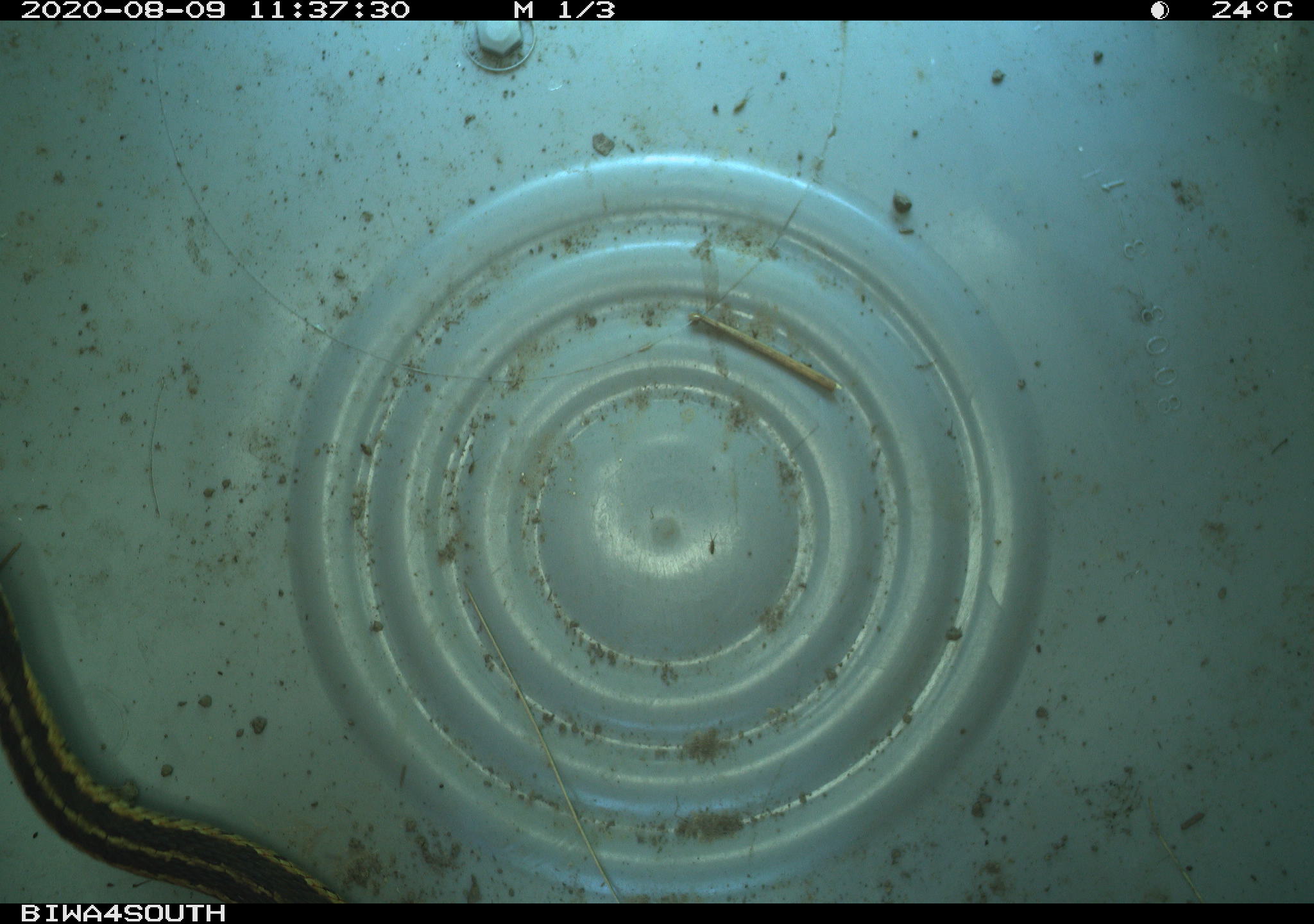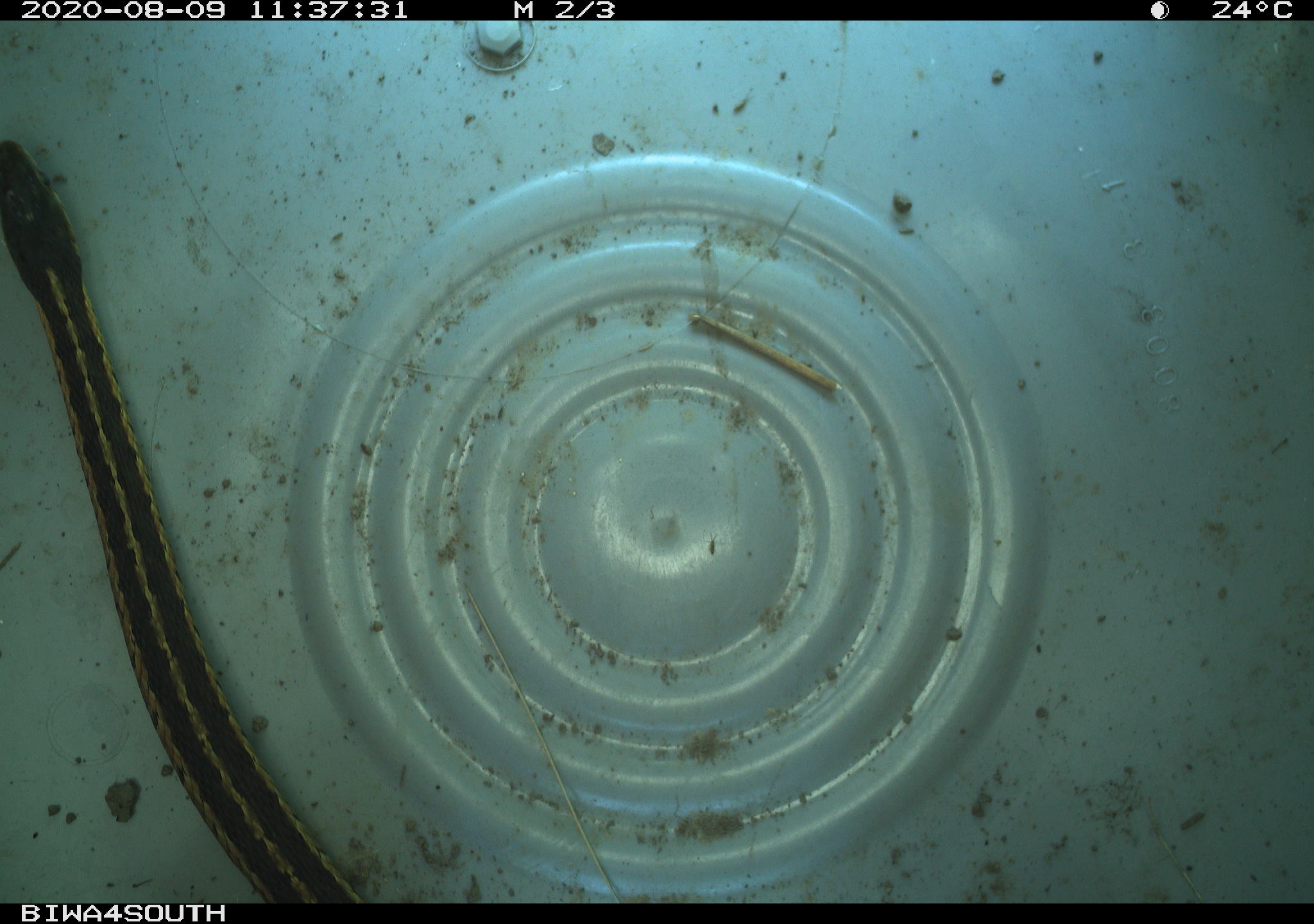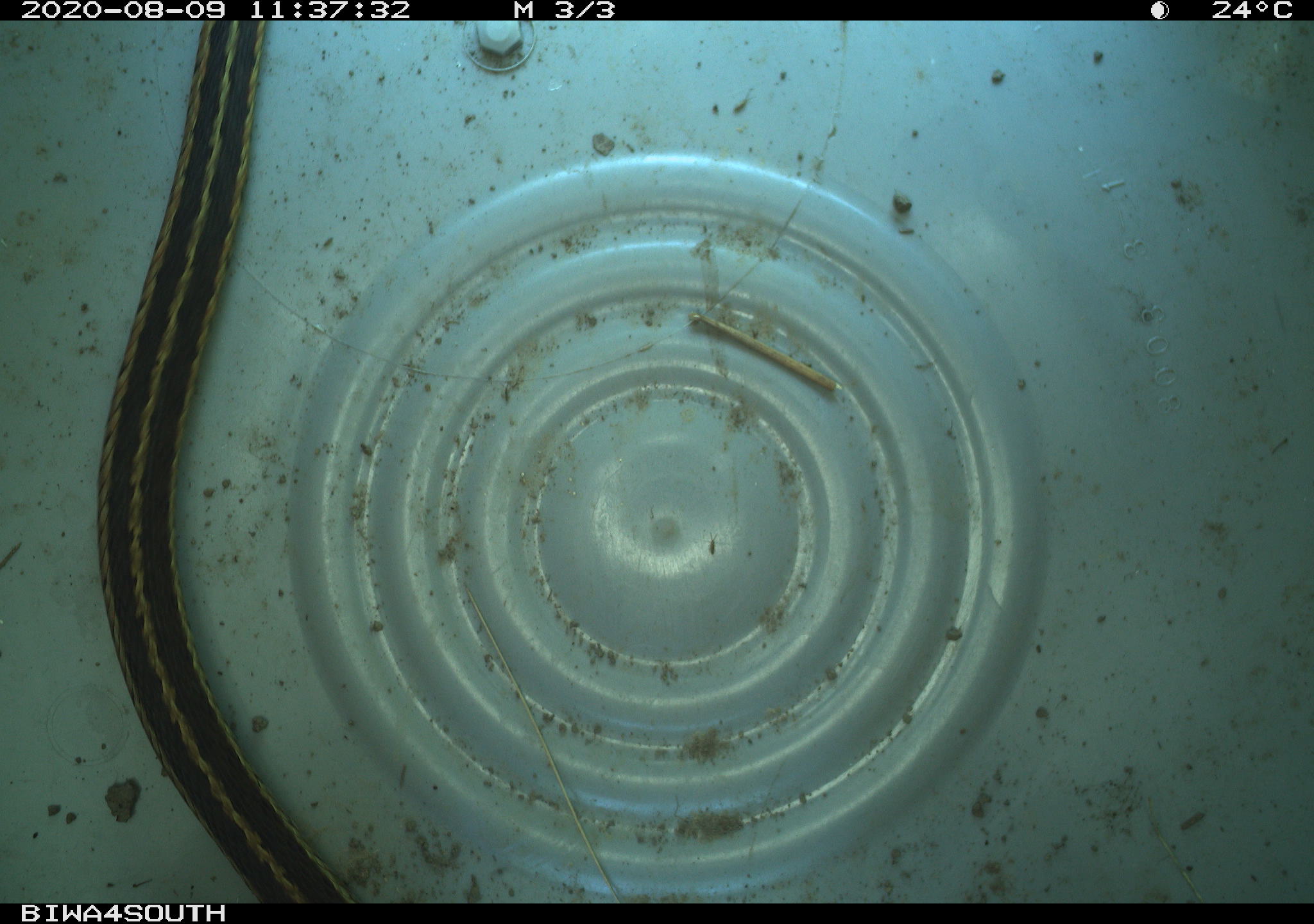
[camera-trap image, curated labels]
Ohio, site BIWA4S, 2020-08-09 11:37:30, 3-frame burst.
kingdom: Animalia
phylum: Chordata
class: Reptilia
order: Squamata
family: Colubridae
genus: Thamnophis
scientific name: Thamnophis sirtalis sirtalis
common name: eastern gartersnake